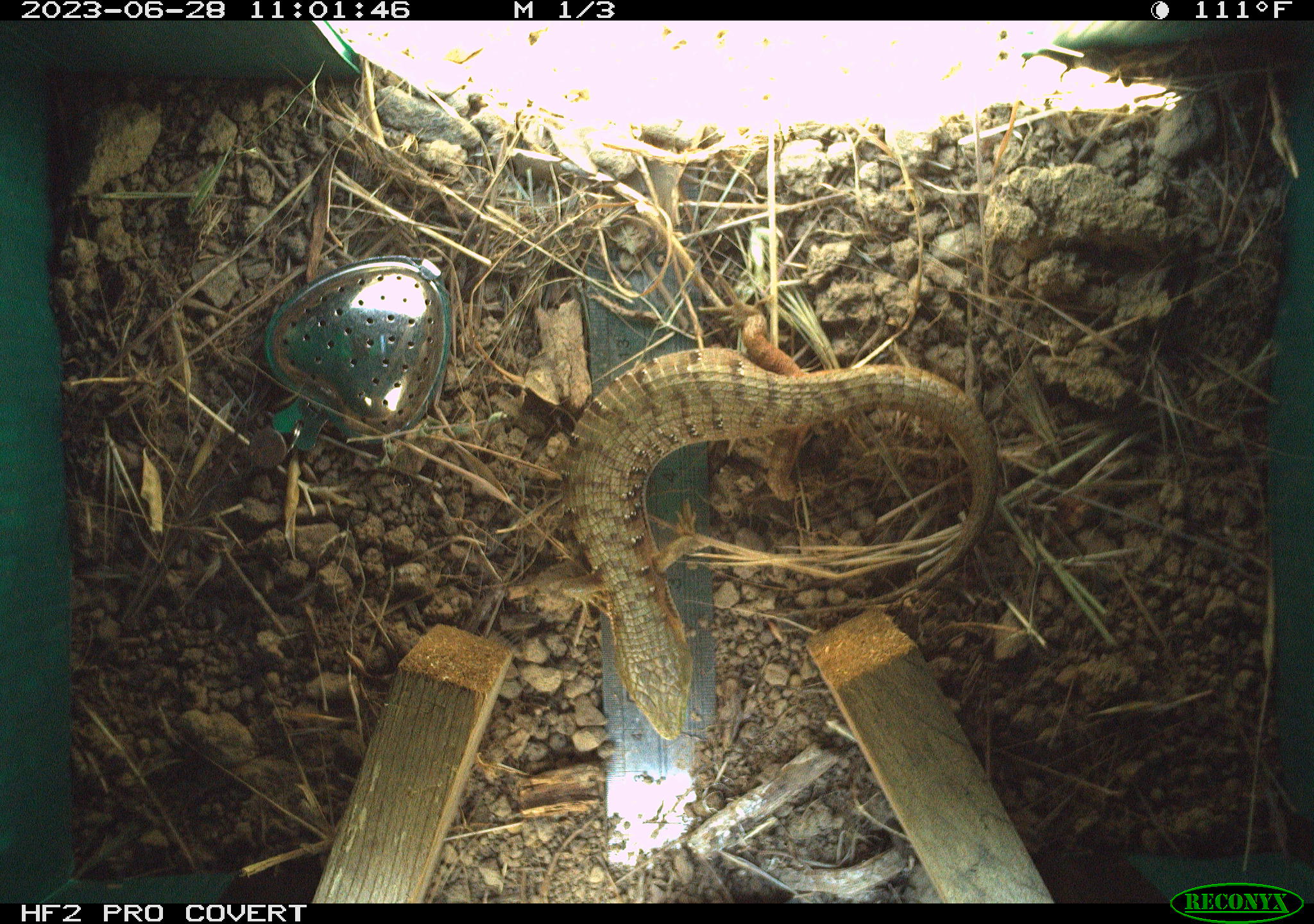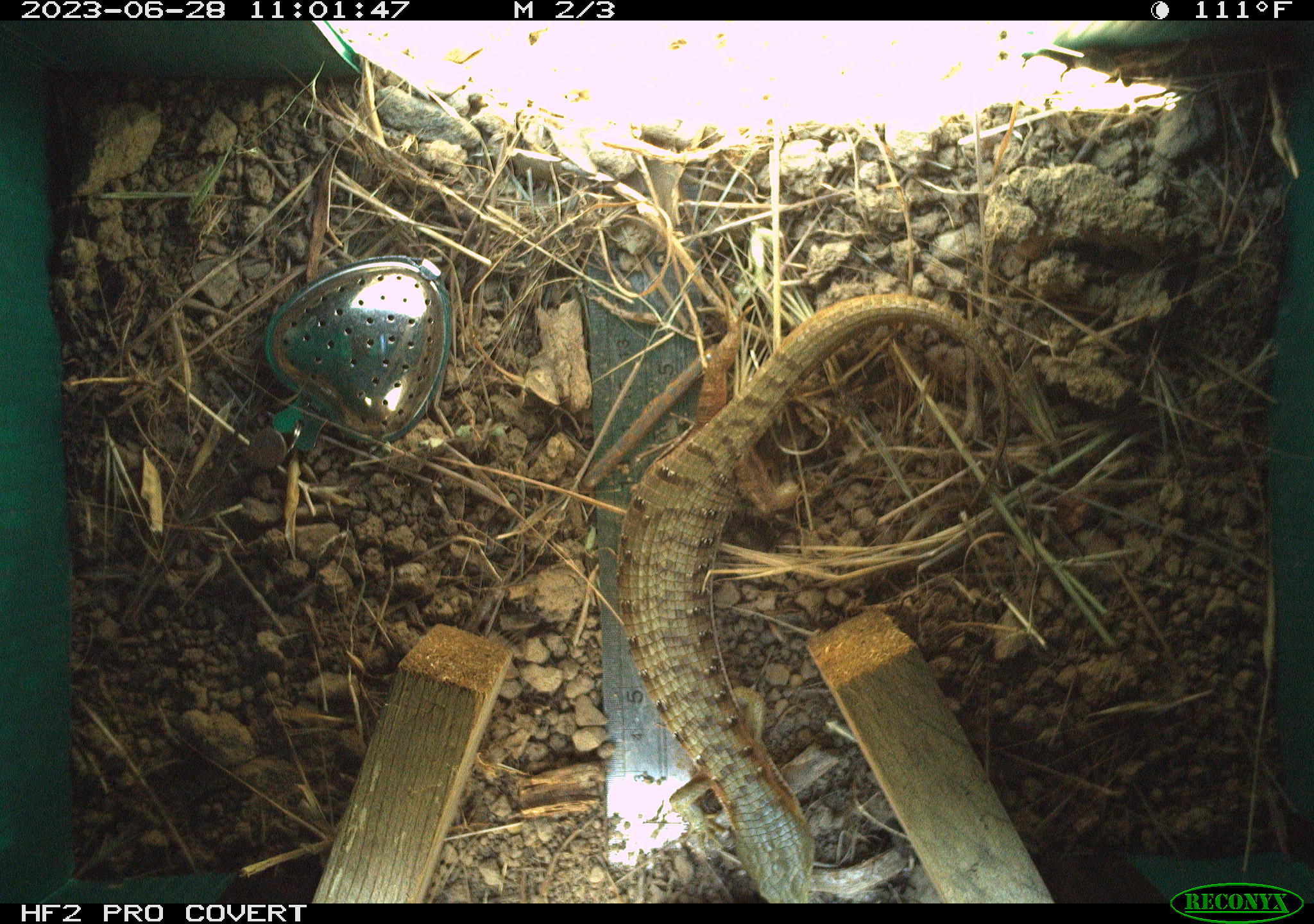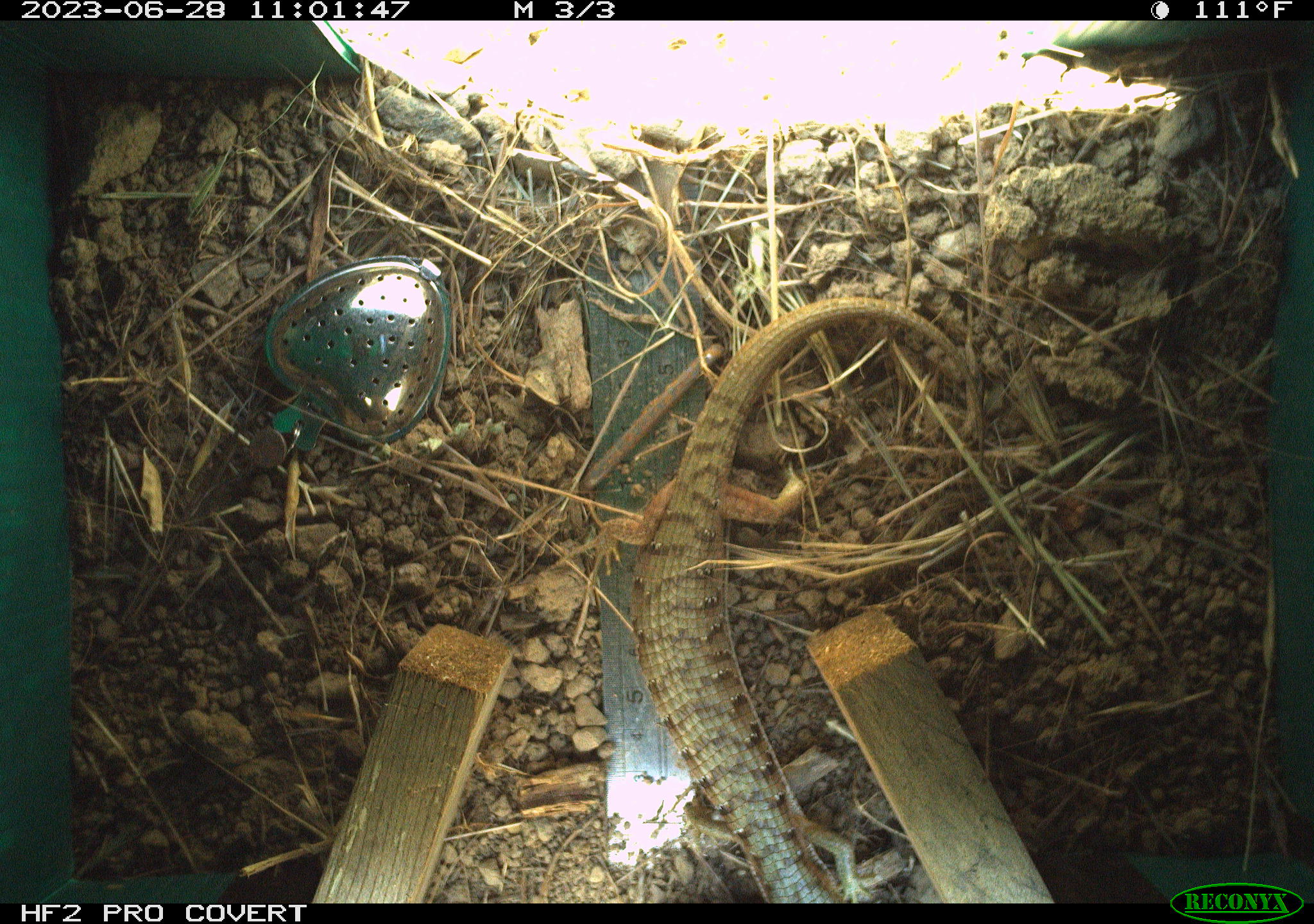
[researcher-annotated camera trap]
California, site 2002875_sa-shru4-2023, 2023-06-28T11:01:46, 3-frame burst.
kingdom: Animalia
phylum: Chordata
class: Reptilia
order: Squamata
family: Anguidae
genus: Elgaria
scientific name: Elgaria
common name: alligator lizards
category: elgaria species